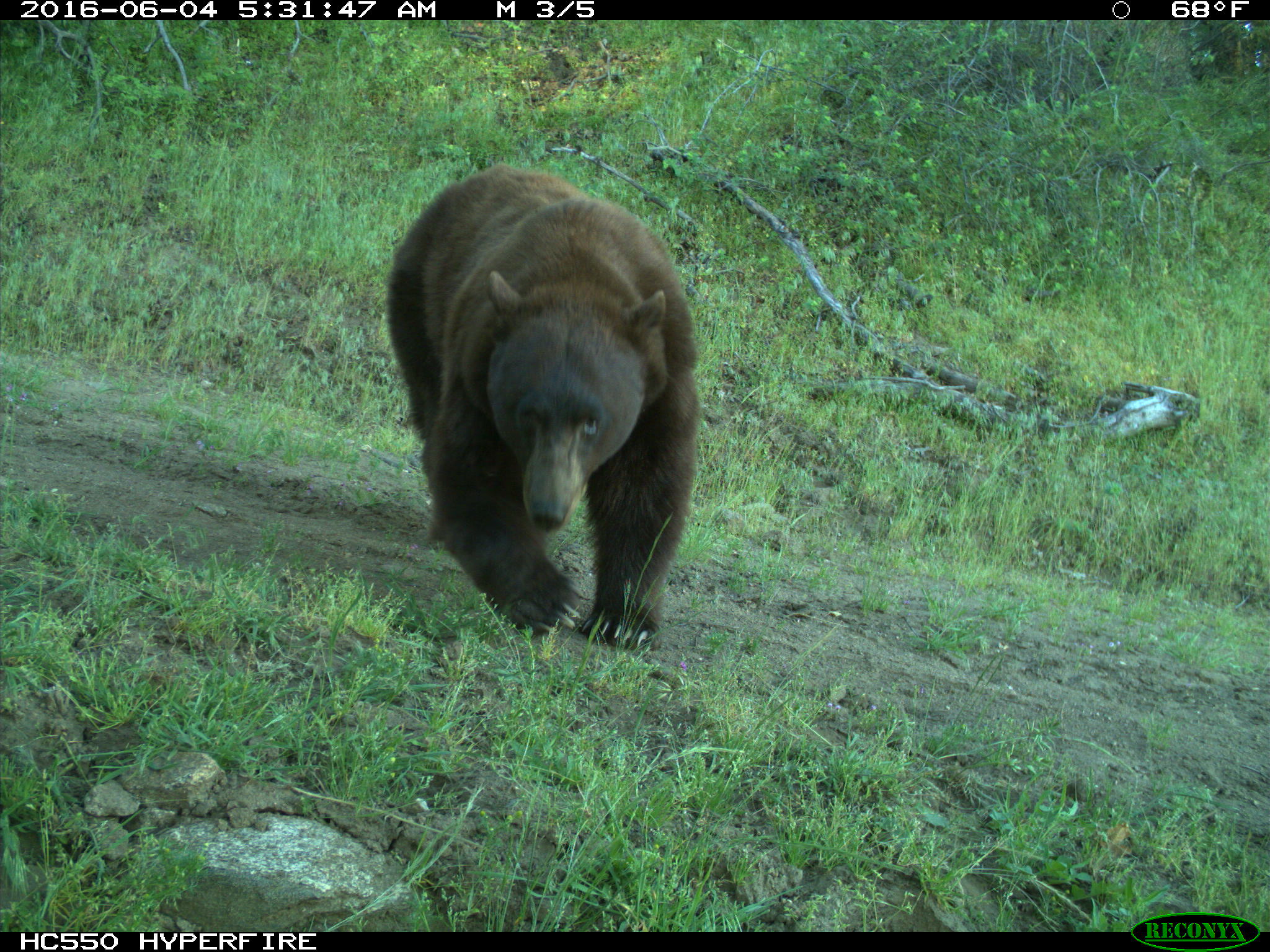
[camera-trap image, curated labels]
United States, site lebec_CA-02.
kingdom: Animalia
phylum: Chordata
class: Mammalia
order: Carnivora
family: Ursidae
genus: Ursus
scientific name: Ursus americanus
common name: american black bear